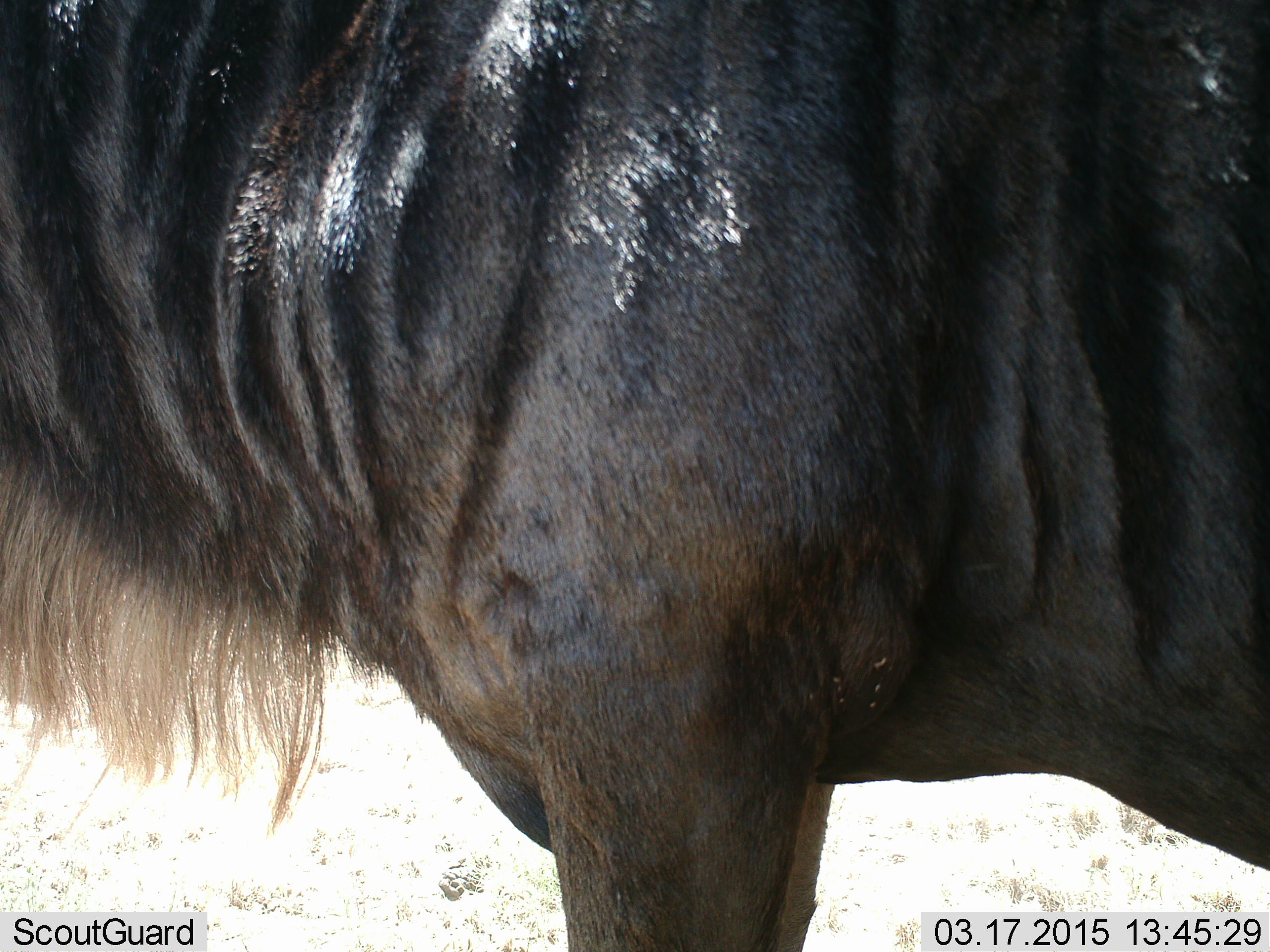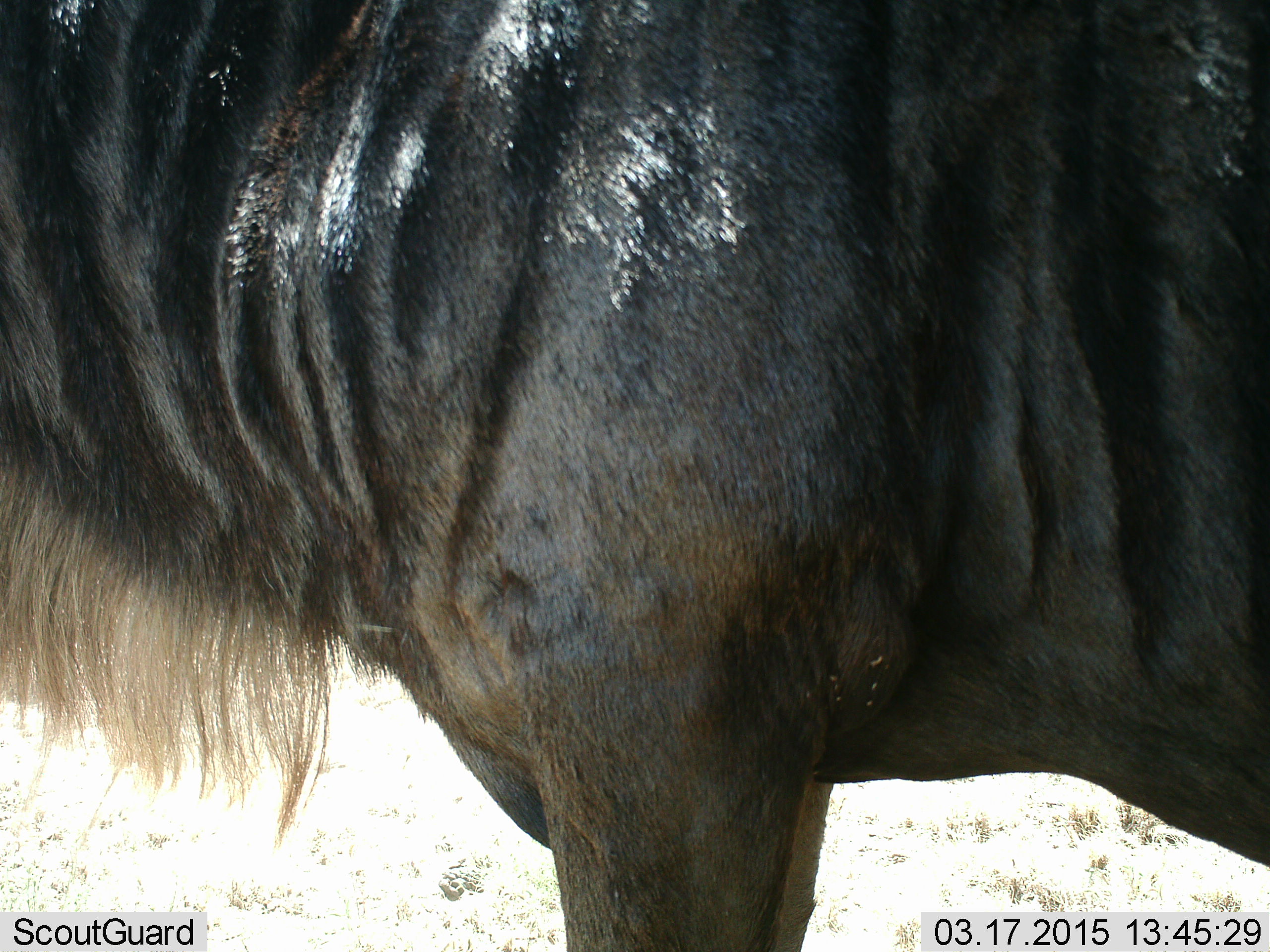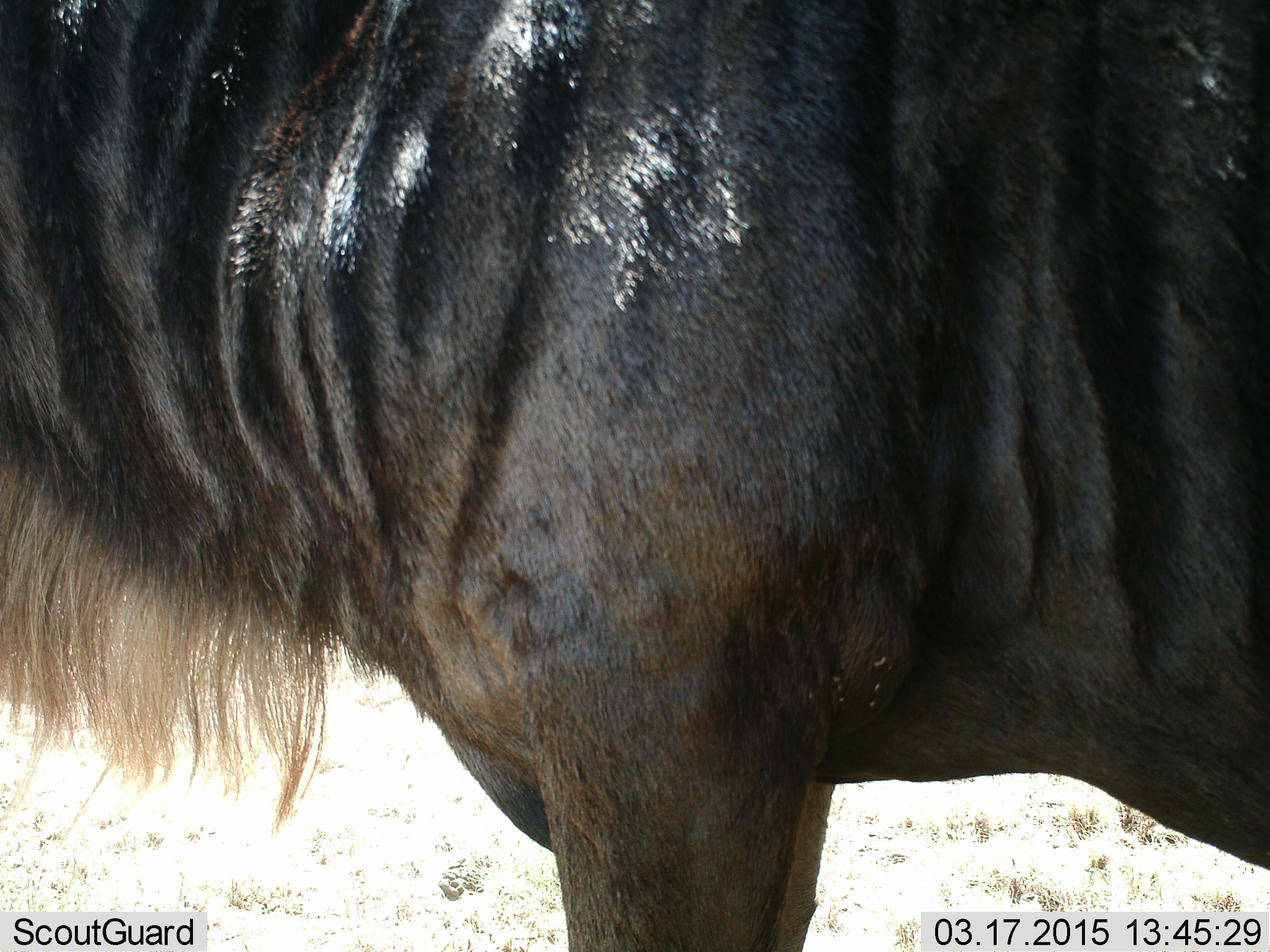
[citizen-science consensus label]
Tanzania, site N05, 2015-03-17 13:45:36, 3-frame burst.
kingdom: Animalia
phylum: Chordata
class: Mammalia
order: Artiodactyla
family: Bovidae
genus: Connochaetes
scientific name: Connochaetes taurinus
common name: blue wildebeest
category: wildebeest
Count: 1.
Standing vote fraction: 100%.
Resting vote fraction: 0%.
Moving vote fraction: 0%.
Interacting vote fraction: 0%.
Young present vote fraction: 0%.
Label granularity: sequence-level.